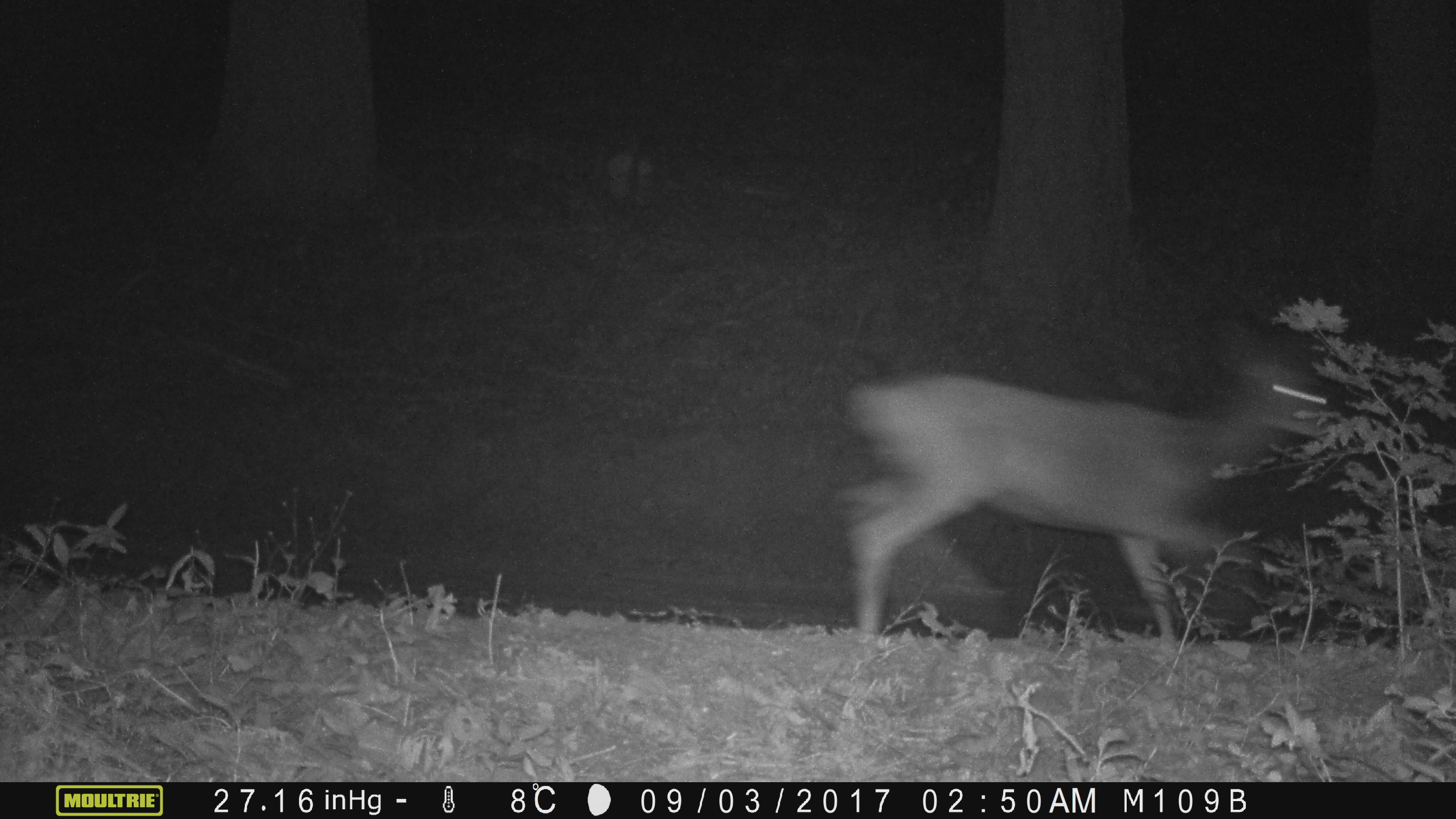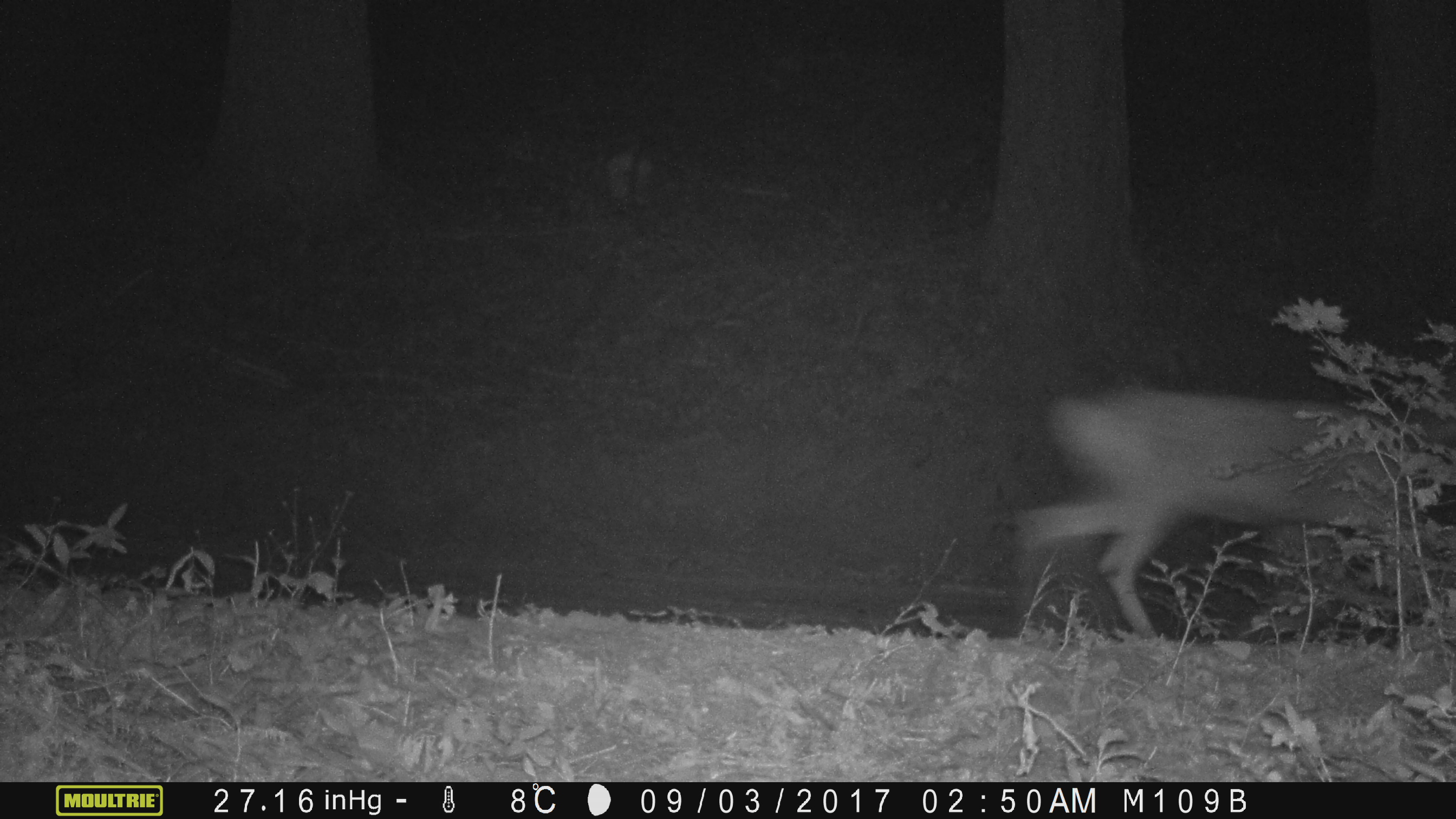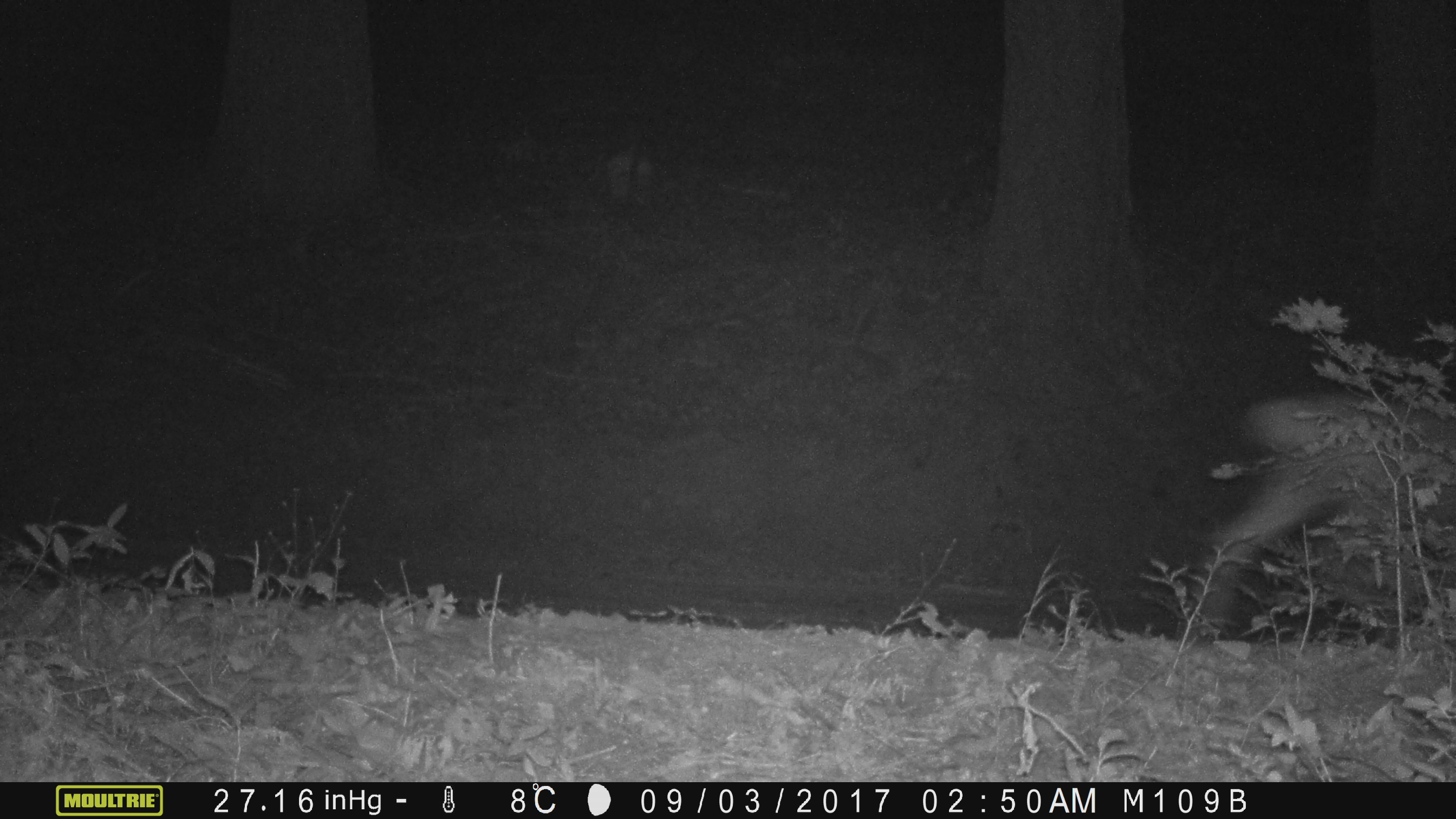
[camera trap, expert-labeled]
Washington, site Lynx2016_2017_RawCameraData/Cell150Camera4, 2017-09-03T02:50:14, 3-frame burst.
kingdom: Animalia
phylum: Chordata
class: Mammalia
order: Artiodactyla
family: Cervidae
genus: Odocoileus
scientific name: Odocoileus hemionus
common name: mule deer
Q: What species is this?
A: Odocoileus hemionus (mule deer).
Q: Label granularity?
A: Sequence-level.